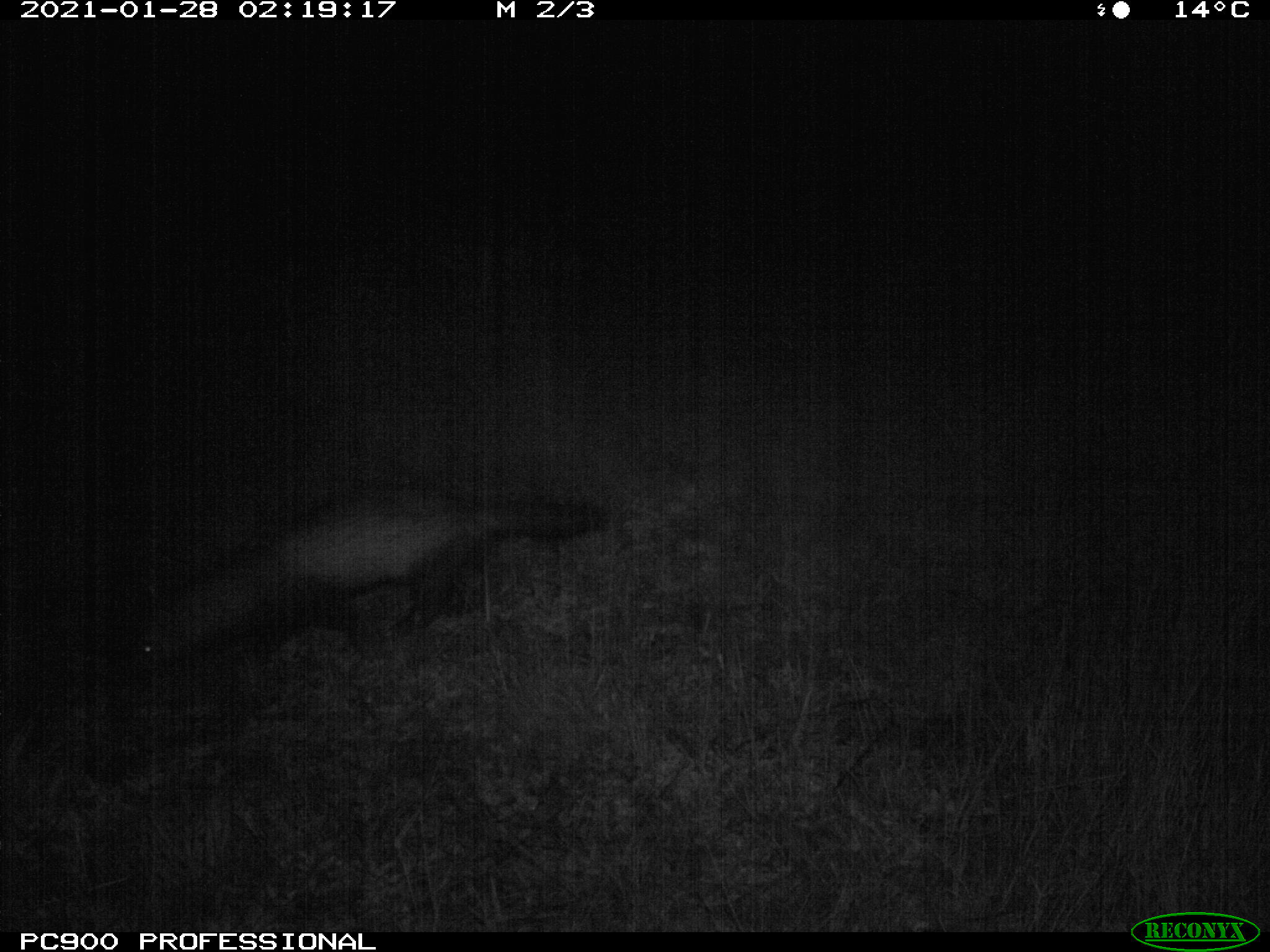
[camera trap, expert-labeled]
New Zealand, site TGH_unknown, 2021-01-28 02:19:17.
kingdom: Animalia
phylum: Chordata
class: Mammalia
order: Carnivora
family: Mustelidae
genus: Mustela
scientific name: Mustela furo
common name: ferret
Ferret (Mustela furo).